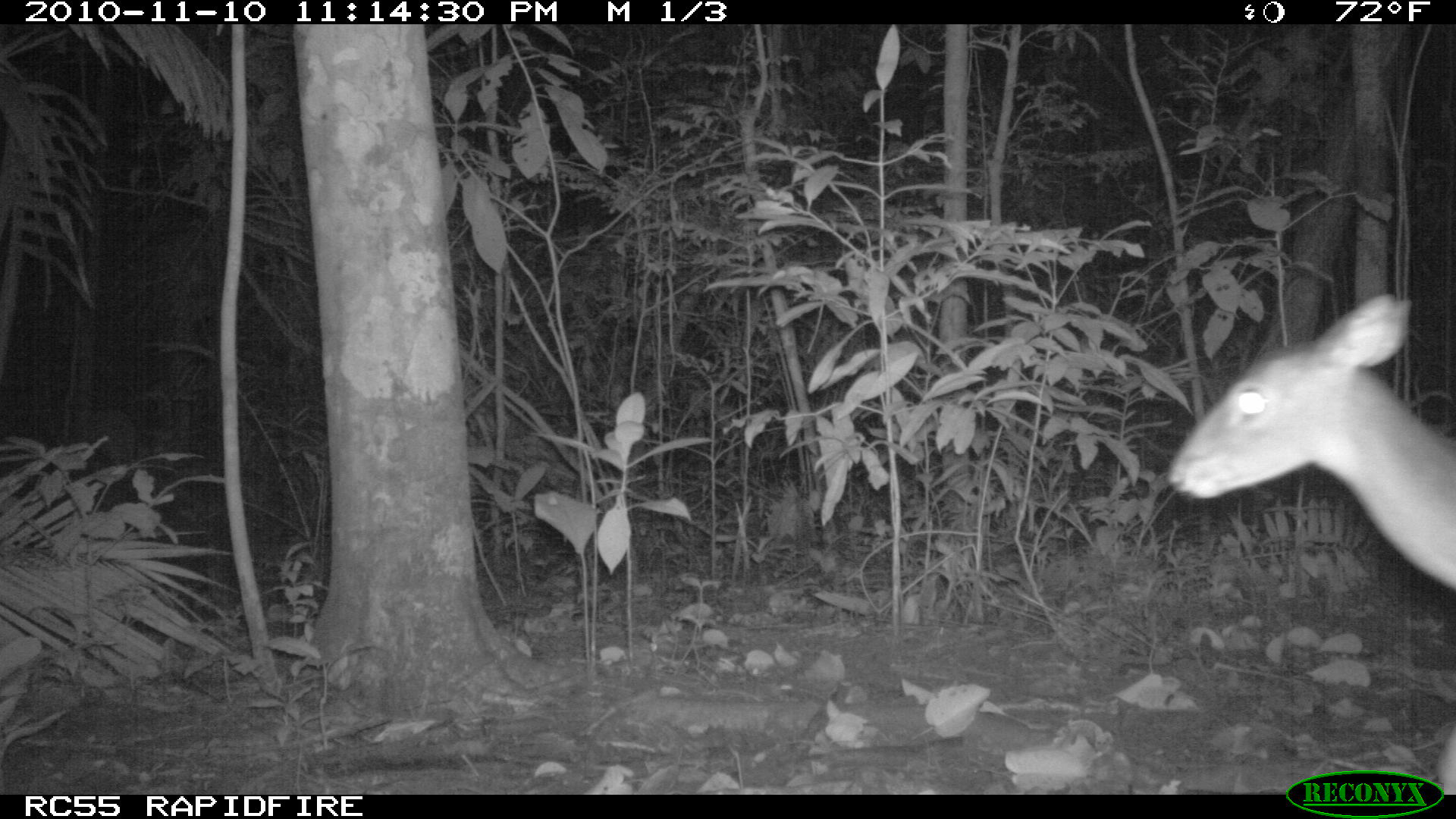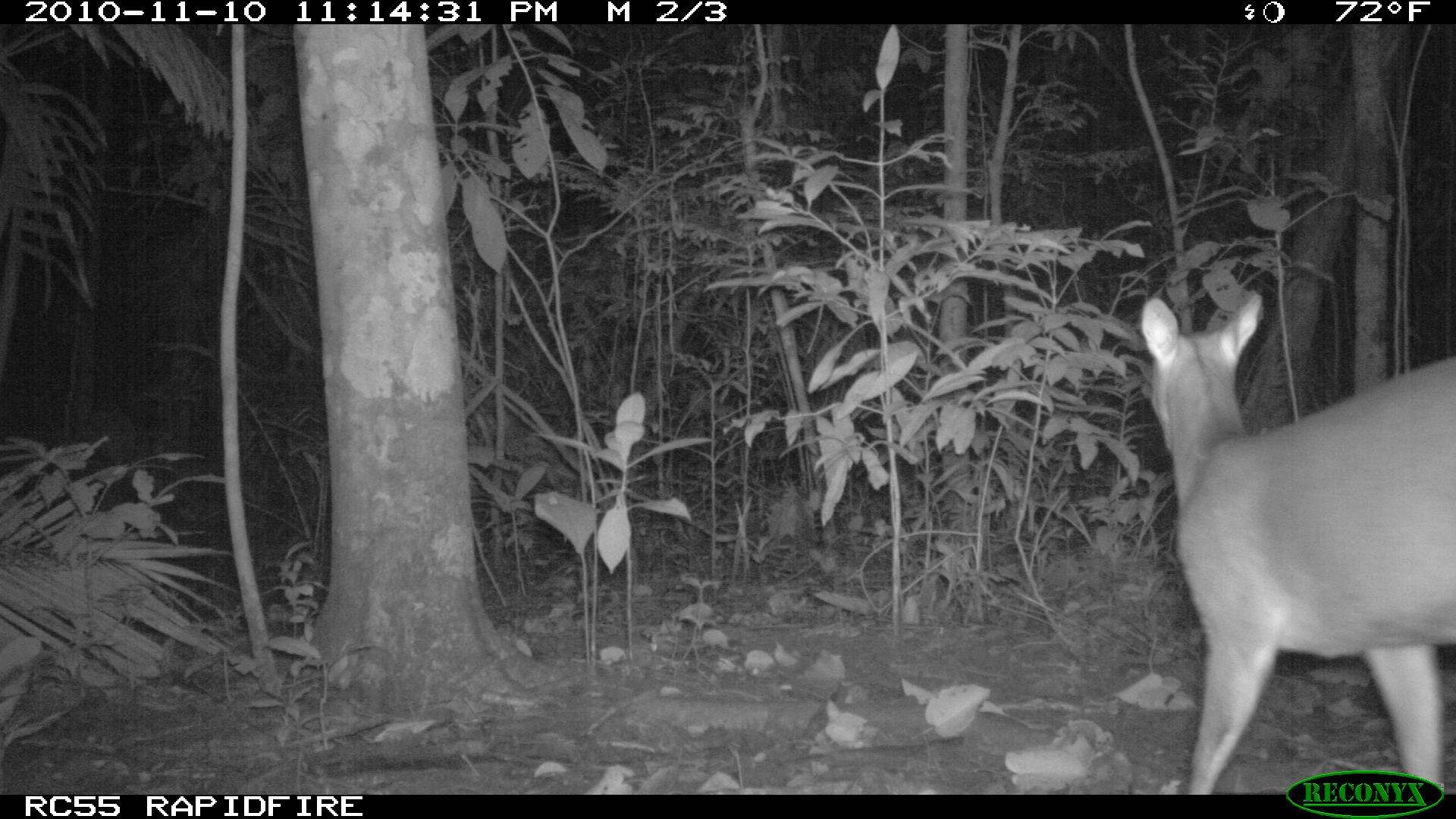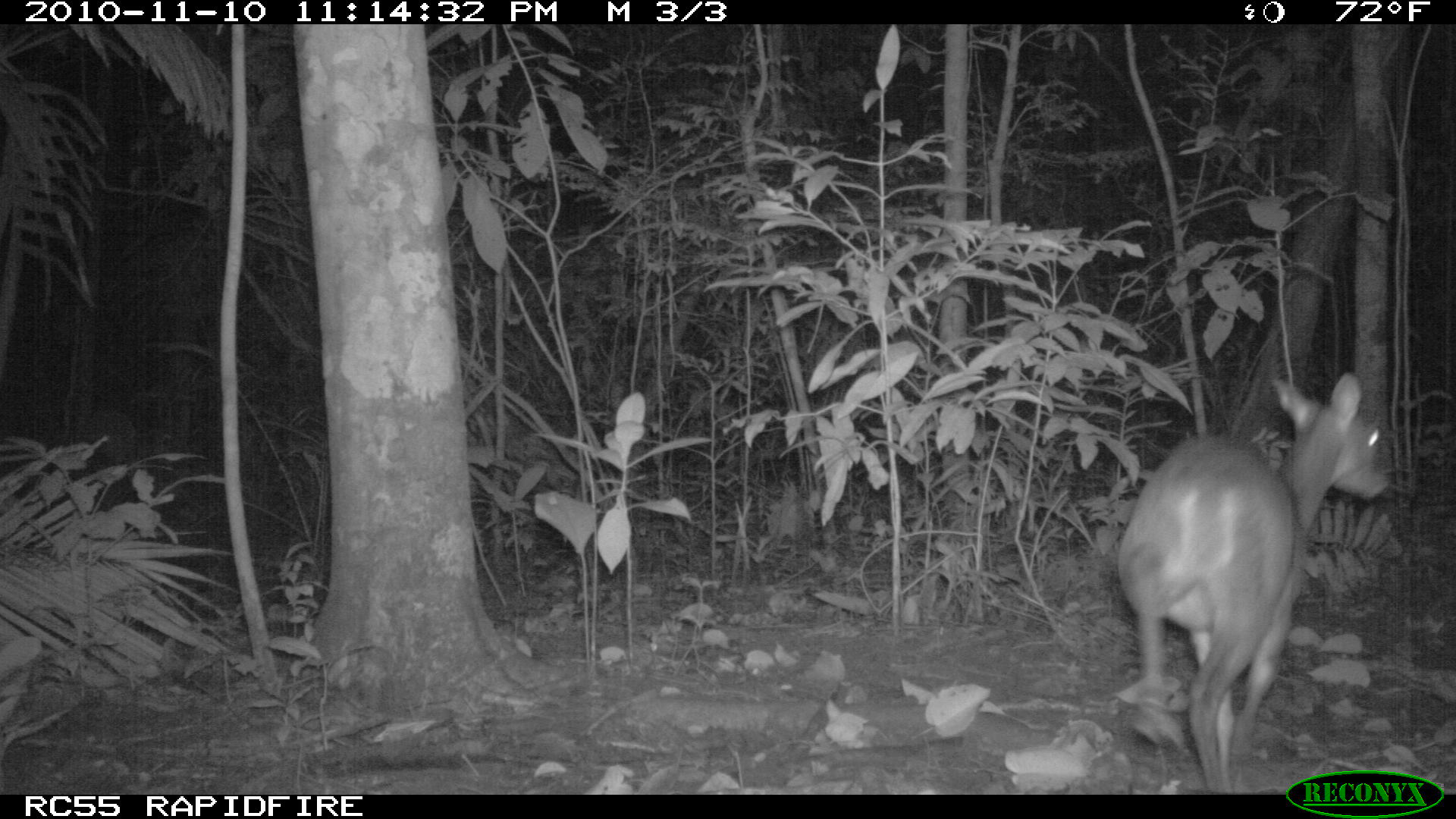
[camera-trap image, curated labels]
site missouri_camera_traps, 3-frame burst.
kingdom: Animalia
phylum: Chordata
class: Mammalia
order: Artiodactyla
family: Cervidae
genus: Odocoileus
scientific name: Odocoileus virginianus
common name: white-tailed deer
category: white tailed deer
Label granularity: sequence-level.